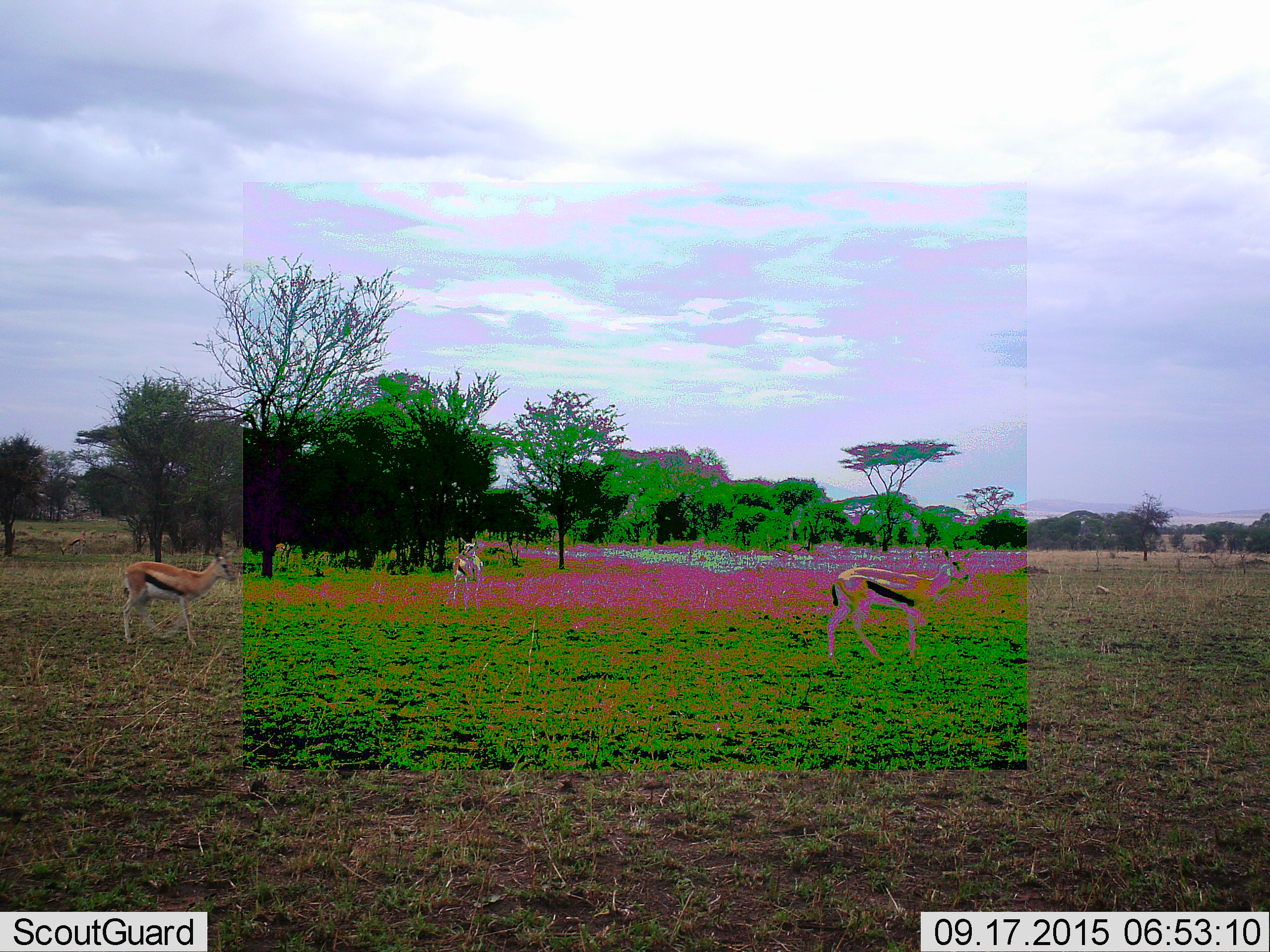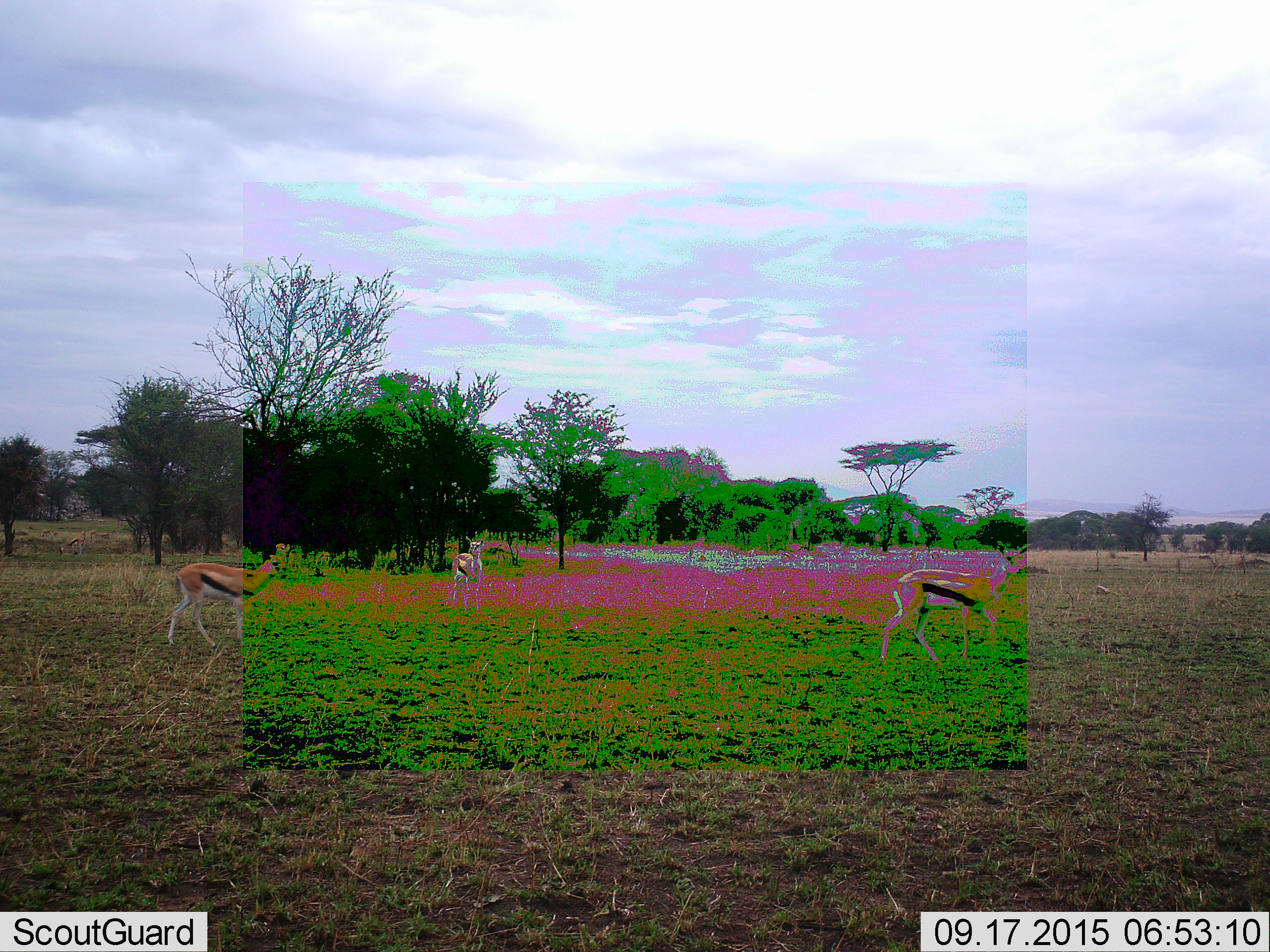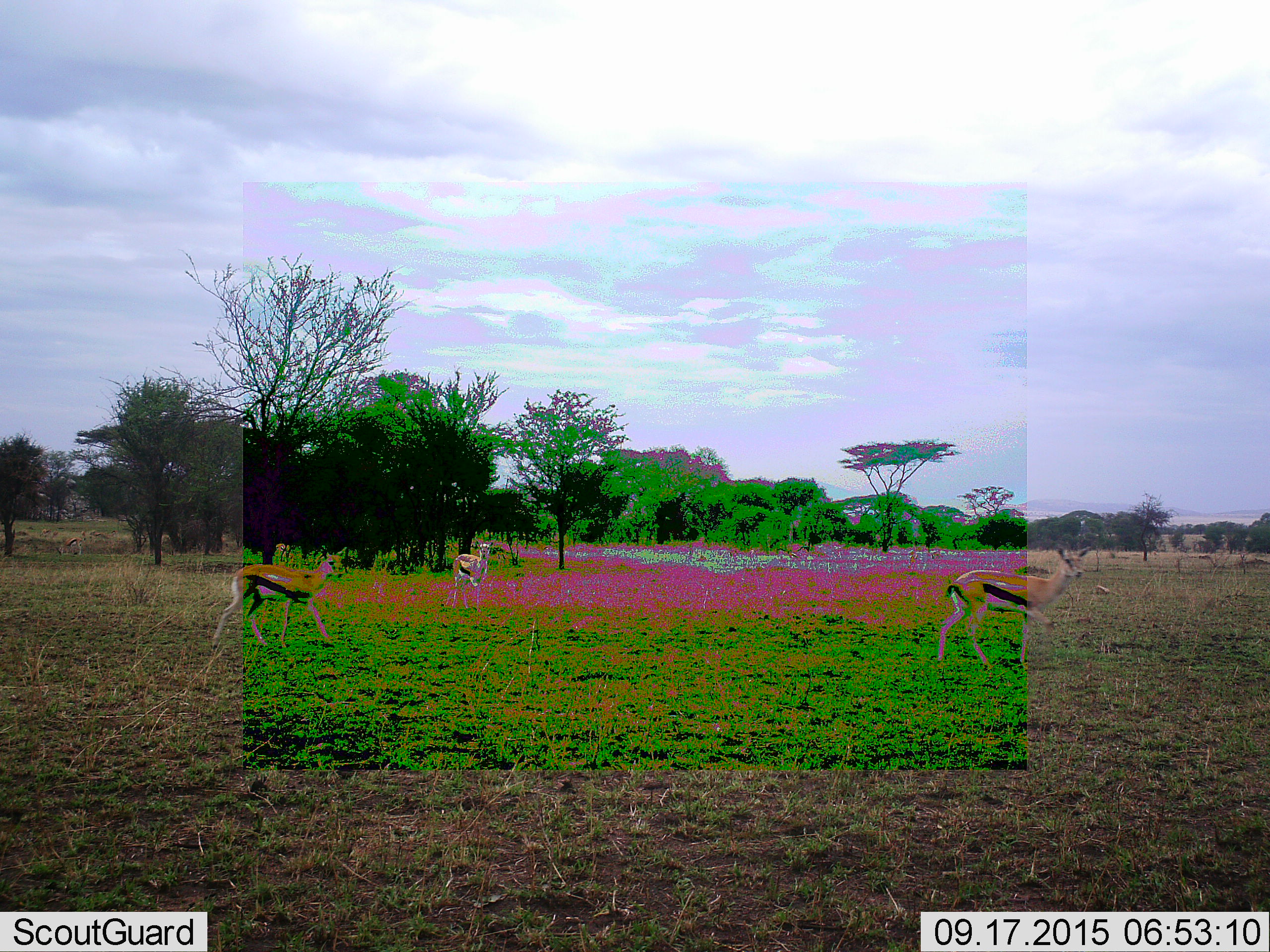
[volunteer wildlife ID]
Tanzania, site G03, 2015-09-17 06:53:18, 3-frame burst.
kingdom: Animalia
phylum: Chordata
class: Mammalia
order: Artiodactyla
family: Bovidae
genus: Eudorcas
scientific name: Eudorcas thomsonii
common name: thomson's gazelle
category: gazellethomsons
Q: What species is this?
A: Gazellethomsons (thomson's gazelle) (Eudorcas thomsonii).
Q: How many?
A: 5.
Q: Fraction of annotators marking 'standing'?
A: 69%.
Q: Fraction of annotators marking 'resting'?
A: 0%.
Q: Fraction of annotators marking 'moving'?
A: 81%.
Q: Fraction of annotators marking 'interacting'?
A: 0%.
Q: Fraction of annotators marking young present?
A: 12%.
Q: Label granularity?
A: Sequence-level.